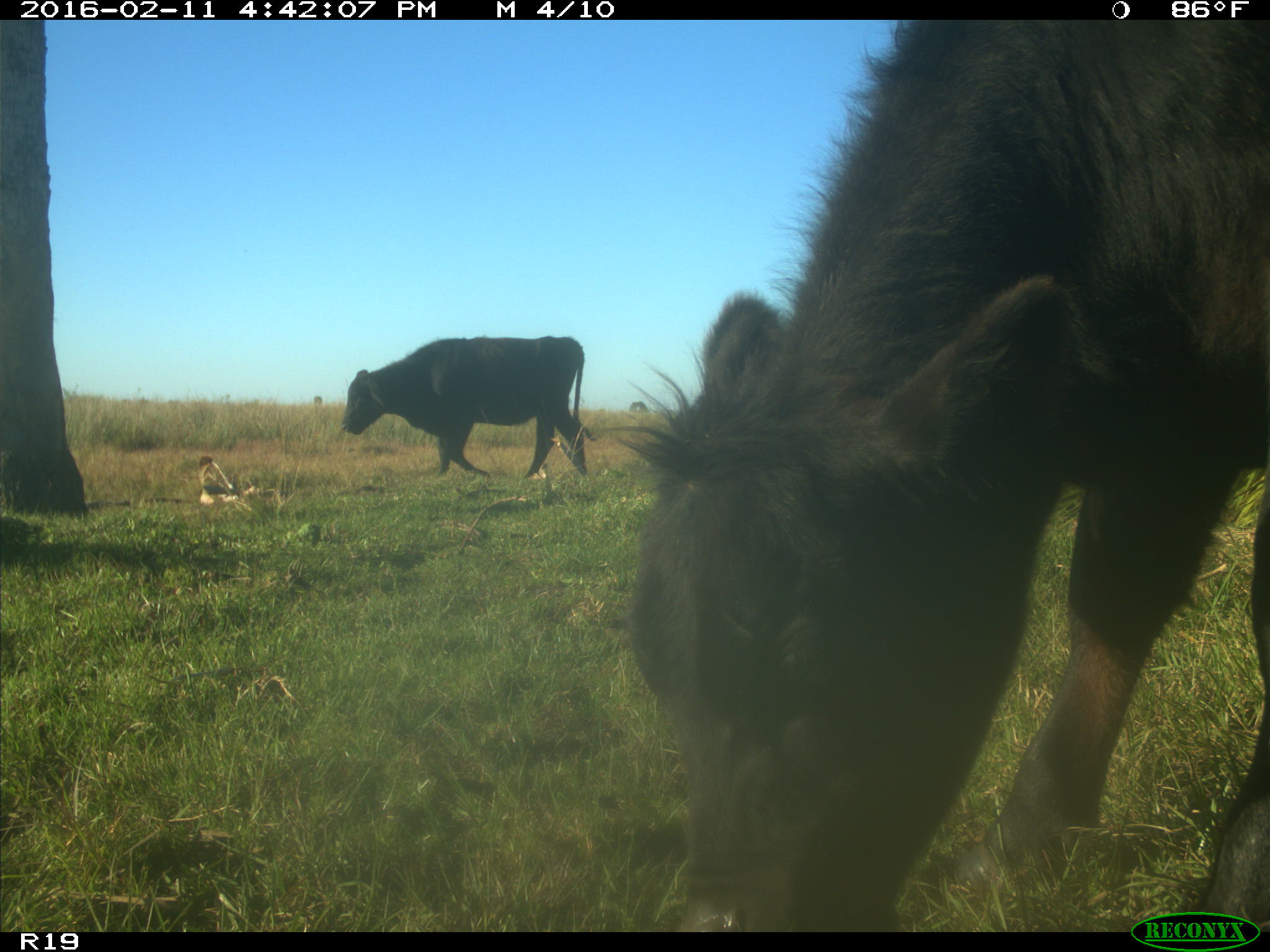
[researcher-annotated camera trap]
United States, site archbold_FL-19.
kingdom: Animalia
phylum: Chordata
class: Mammalia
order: Artiodactyla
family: Bovidae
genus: Bos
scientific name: Bos taurus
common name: domestic cow